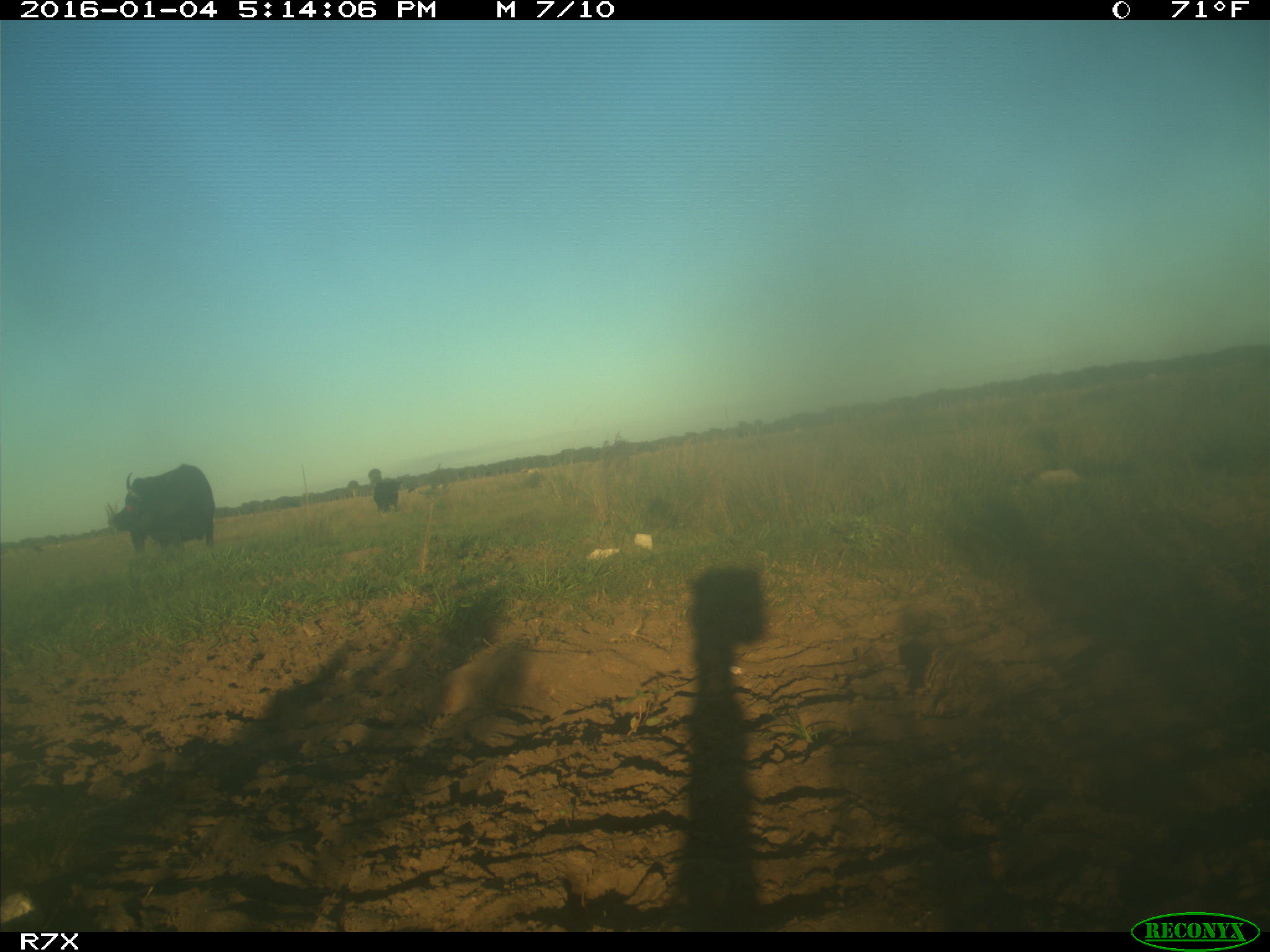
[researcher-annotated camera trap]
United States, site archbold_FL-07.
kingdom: Animalia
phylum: Chordata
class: Mammalia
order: Artiodactyla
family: Bovidae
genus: Bos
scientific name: Bos taurus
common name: domestic cow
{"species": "Bos taurus (domestic cow)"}